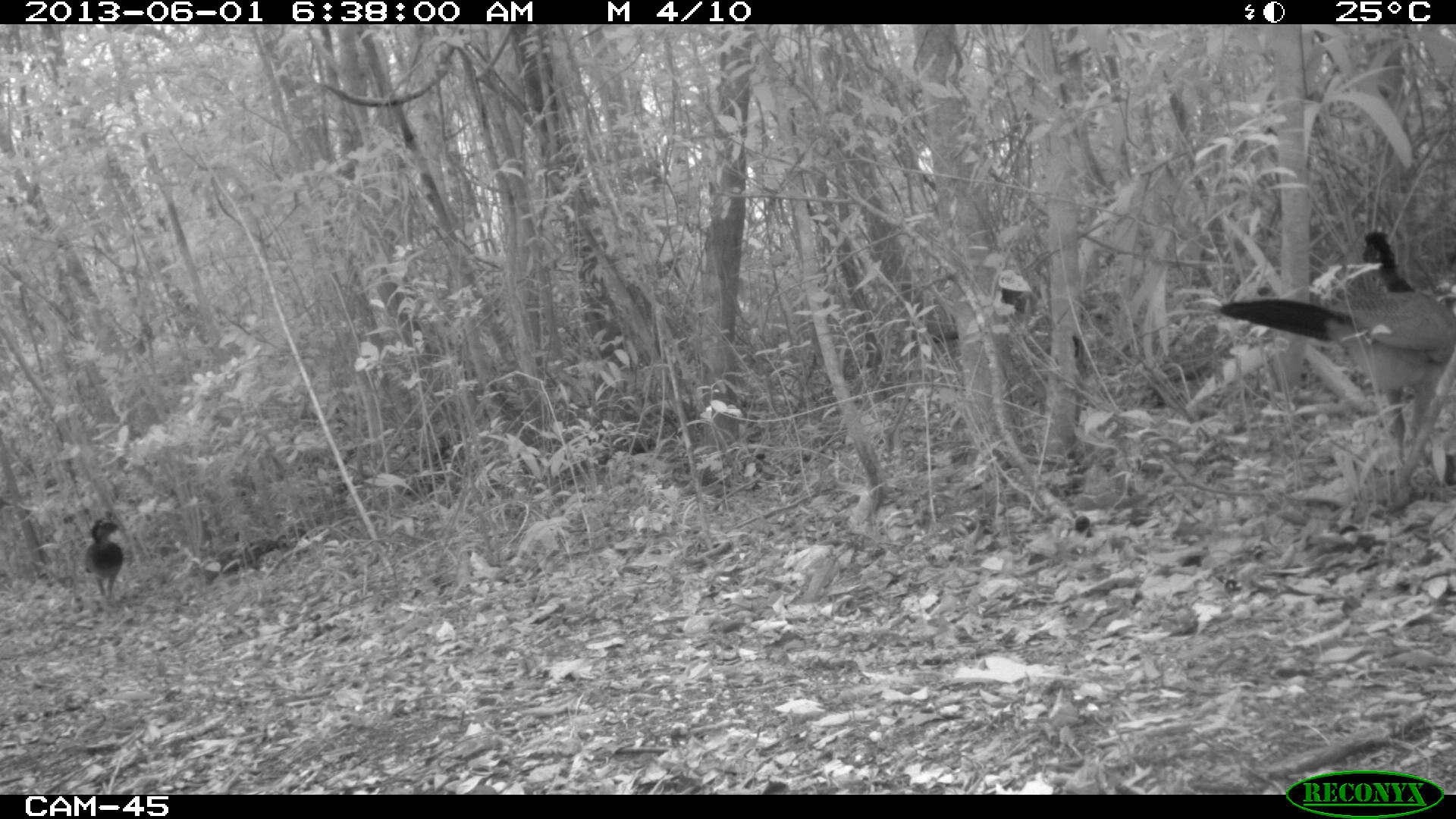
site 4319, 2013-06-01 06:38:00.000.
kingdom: Animalia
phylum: Chordata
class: Aves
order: Galliformes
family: Cracidae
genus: Crax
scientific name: Crax rubra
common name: great curassow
Crax rubra (great curassow), count 4.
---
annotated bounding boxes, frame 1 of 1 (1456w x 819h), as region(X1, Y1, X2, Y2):
crax rubra: region(1212, 229, 1456, 491); region(84, 517, 124, 599)